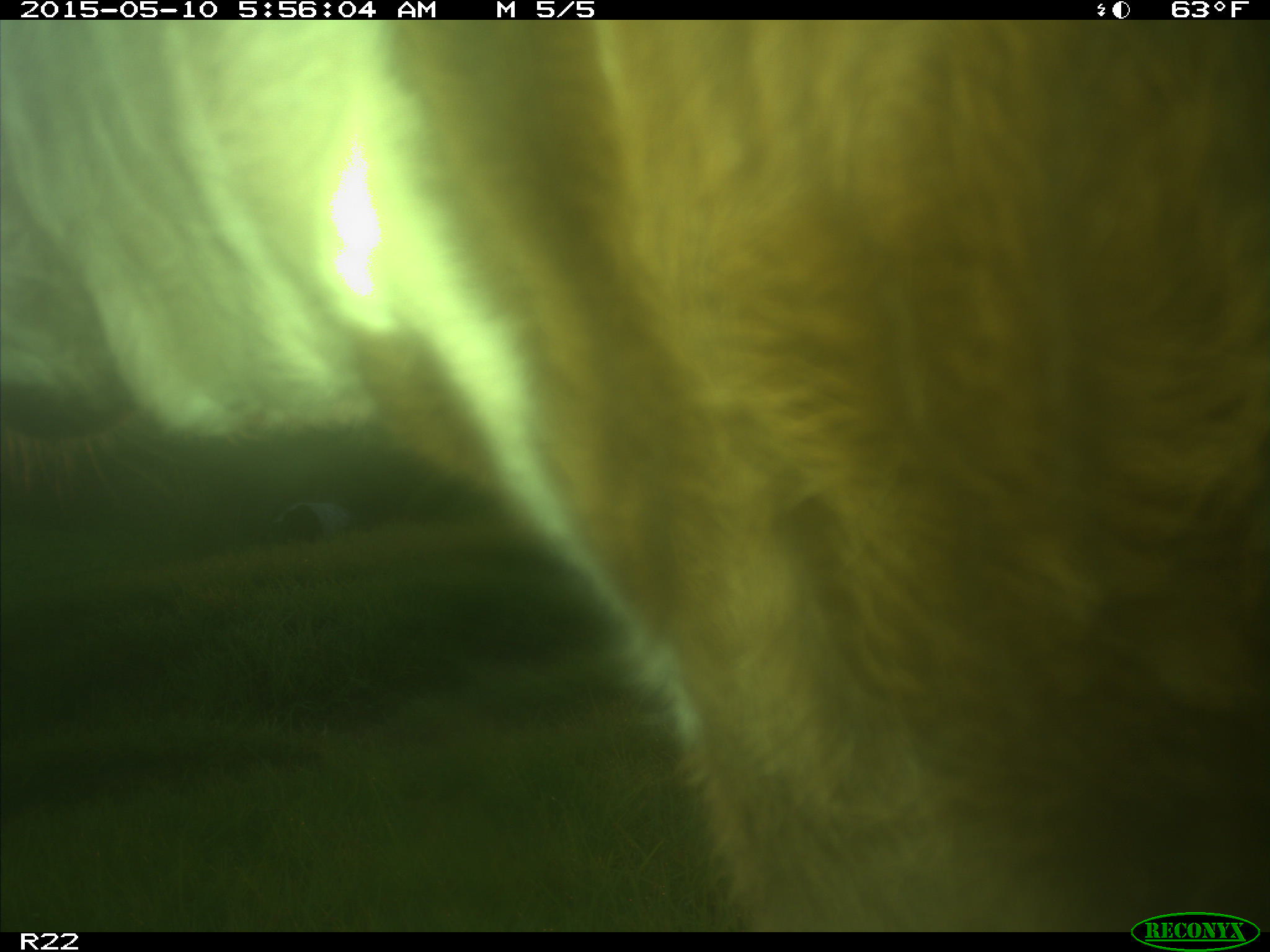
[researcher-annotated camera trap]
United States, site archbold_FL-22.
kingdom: Animalia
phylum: Chordata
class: Mammalia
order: Artiodactyla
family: Bovidae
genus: Bos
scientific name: Bos taurus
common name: domestic cow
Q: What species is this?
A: Bos taurus (domestic cow).